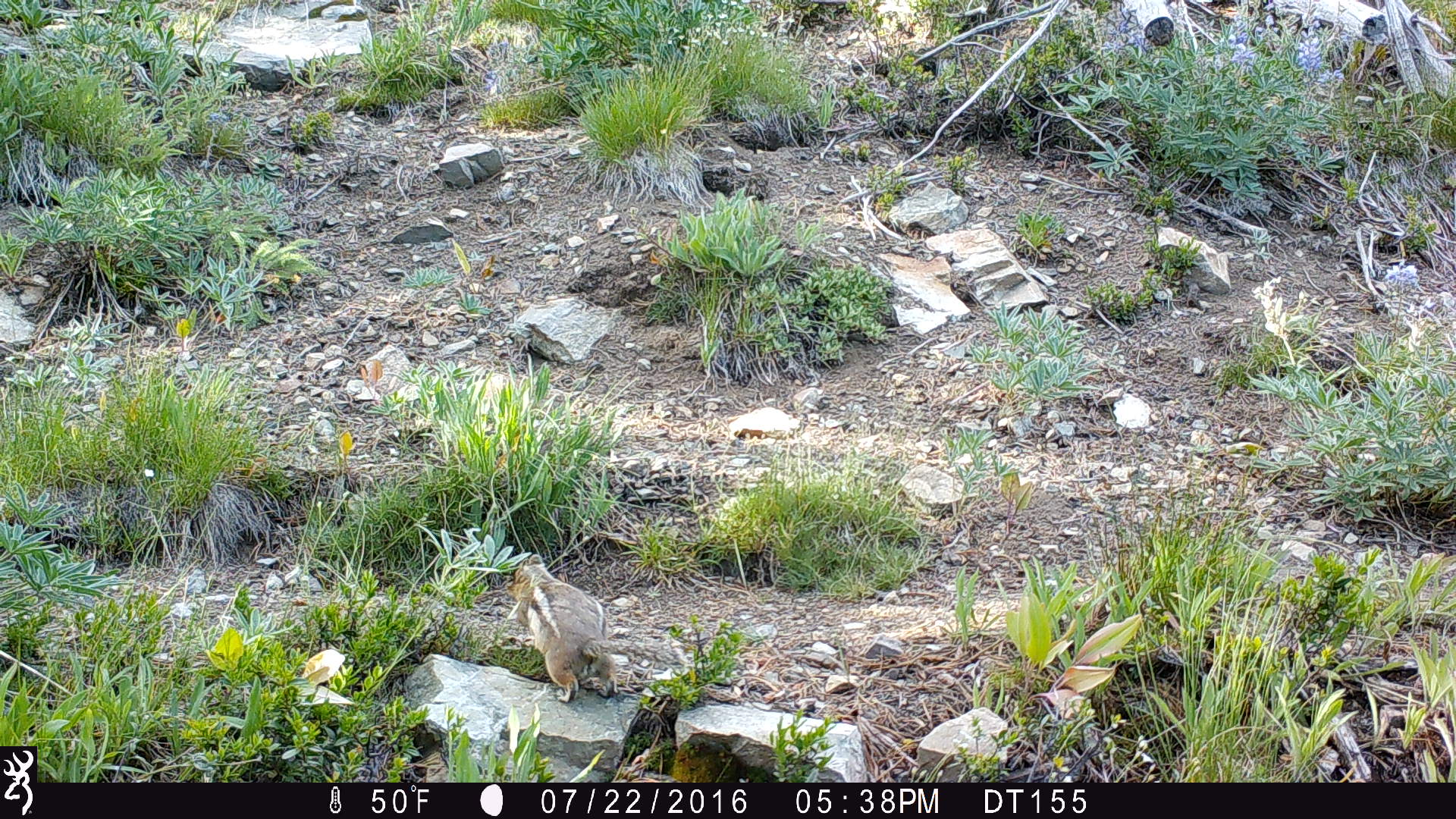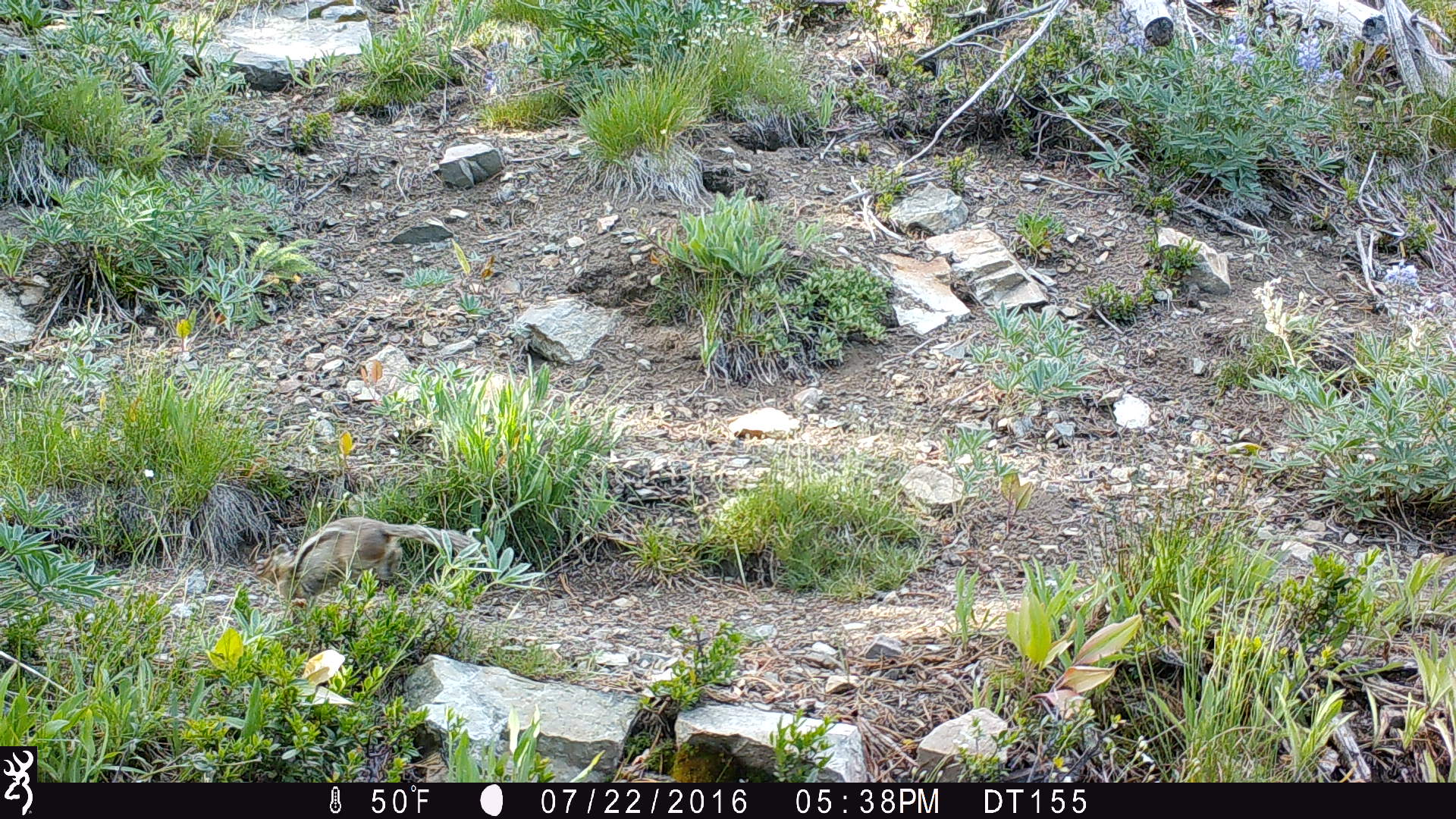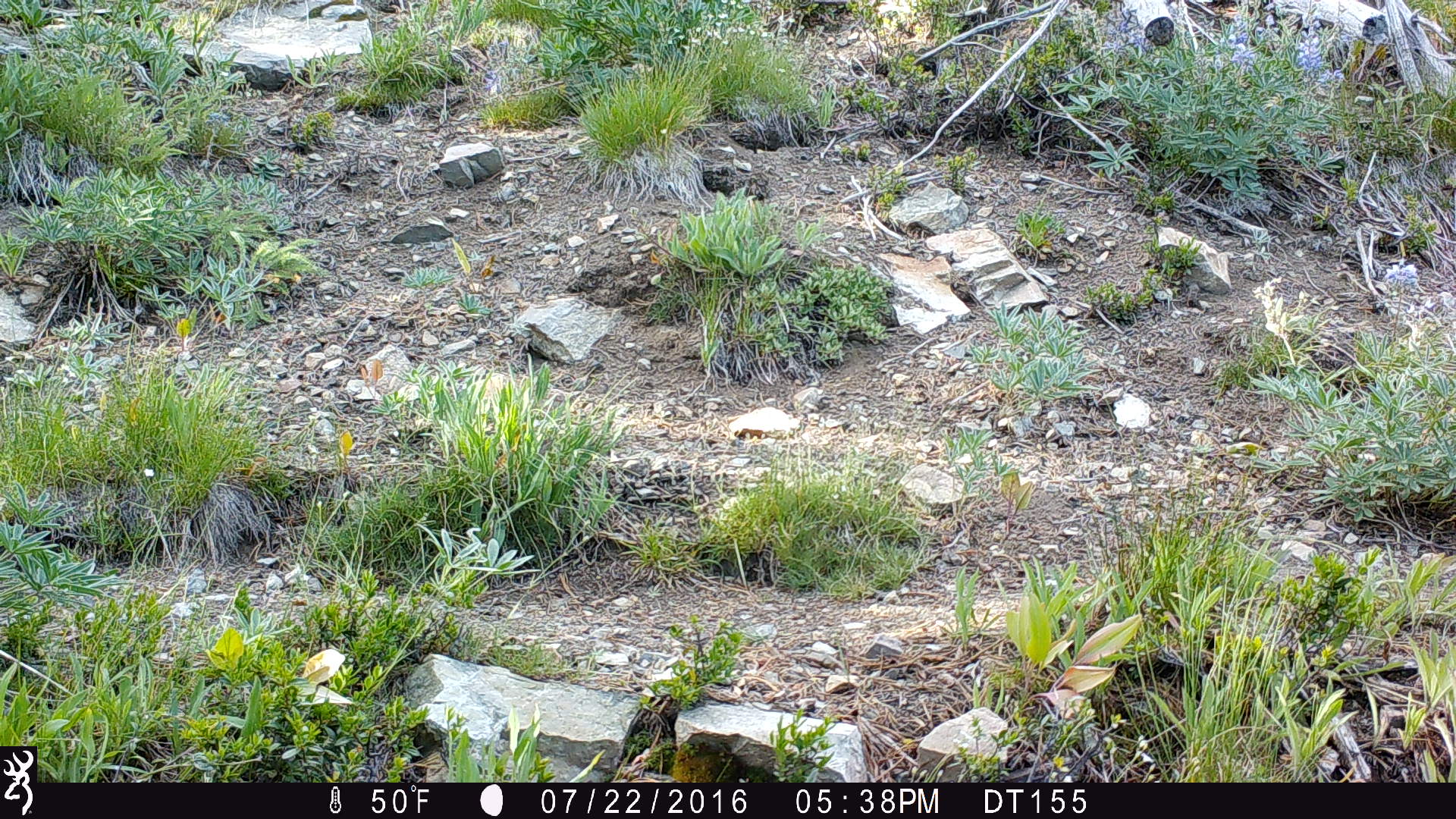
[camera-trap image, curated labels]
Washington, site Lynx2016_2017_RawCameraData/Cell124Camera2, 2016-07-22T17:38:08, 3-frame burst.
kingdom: Animalia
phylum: Chordata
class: Mammalia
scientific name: Mammalia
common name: small mammal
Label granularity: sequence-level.